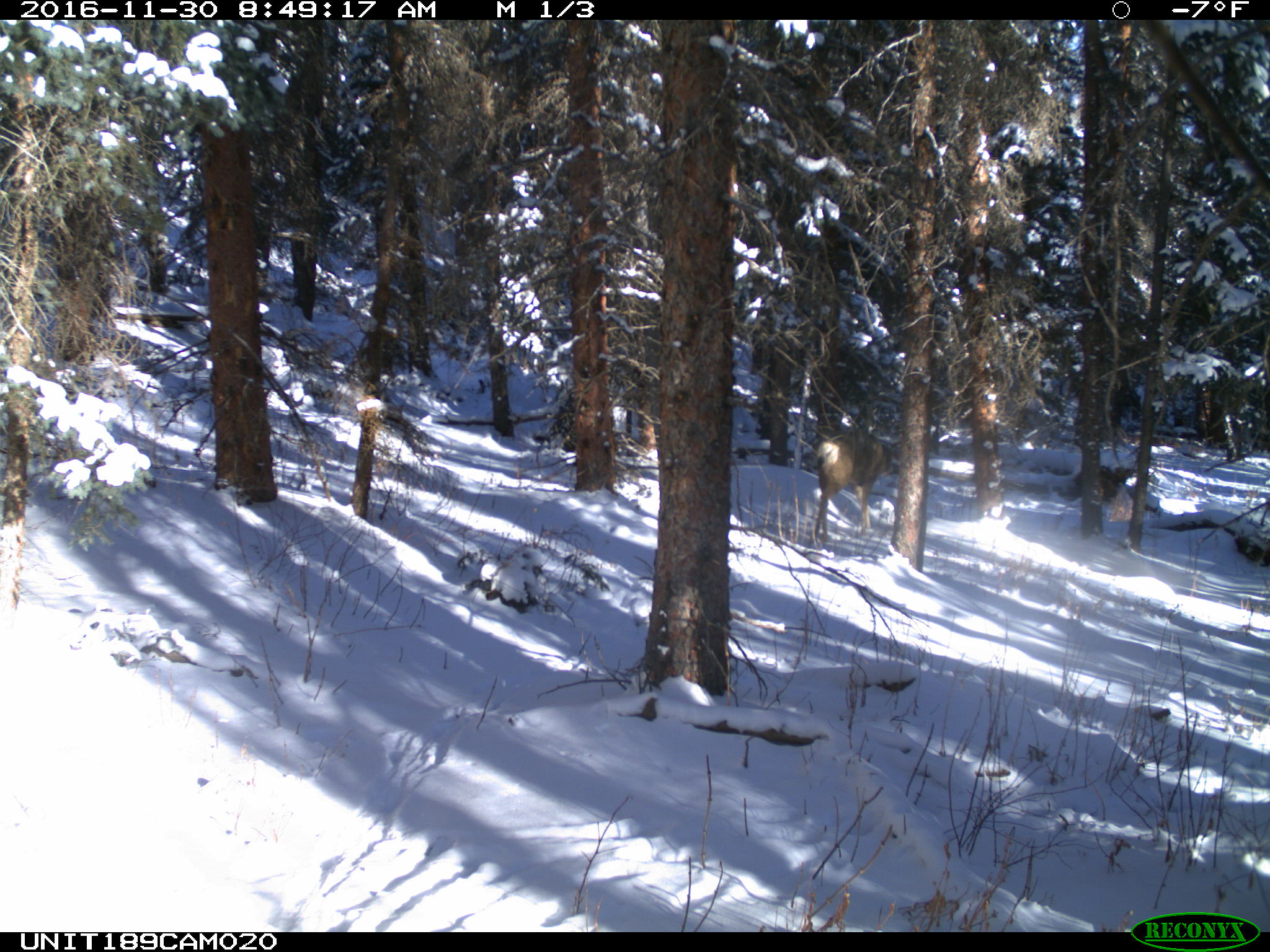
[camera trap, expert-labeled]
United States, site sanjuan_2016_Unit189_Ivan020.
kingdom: Animalia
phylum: Chordata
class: Mammalia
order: Artiodactyla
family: Cervidae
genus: Odocoileus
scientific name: Odocoileus hemionus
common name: mule deer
Odocoileus hemionus (mule deer).